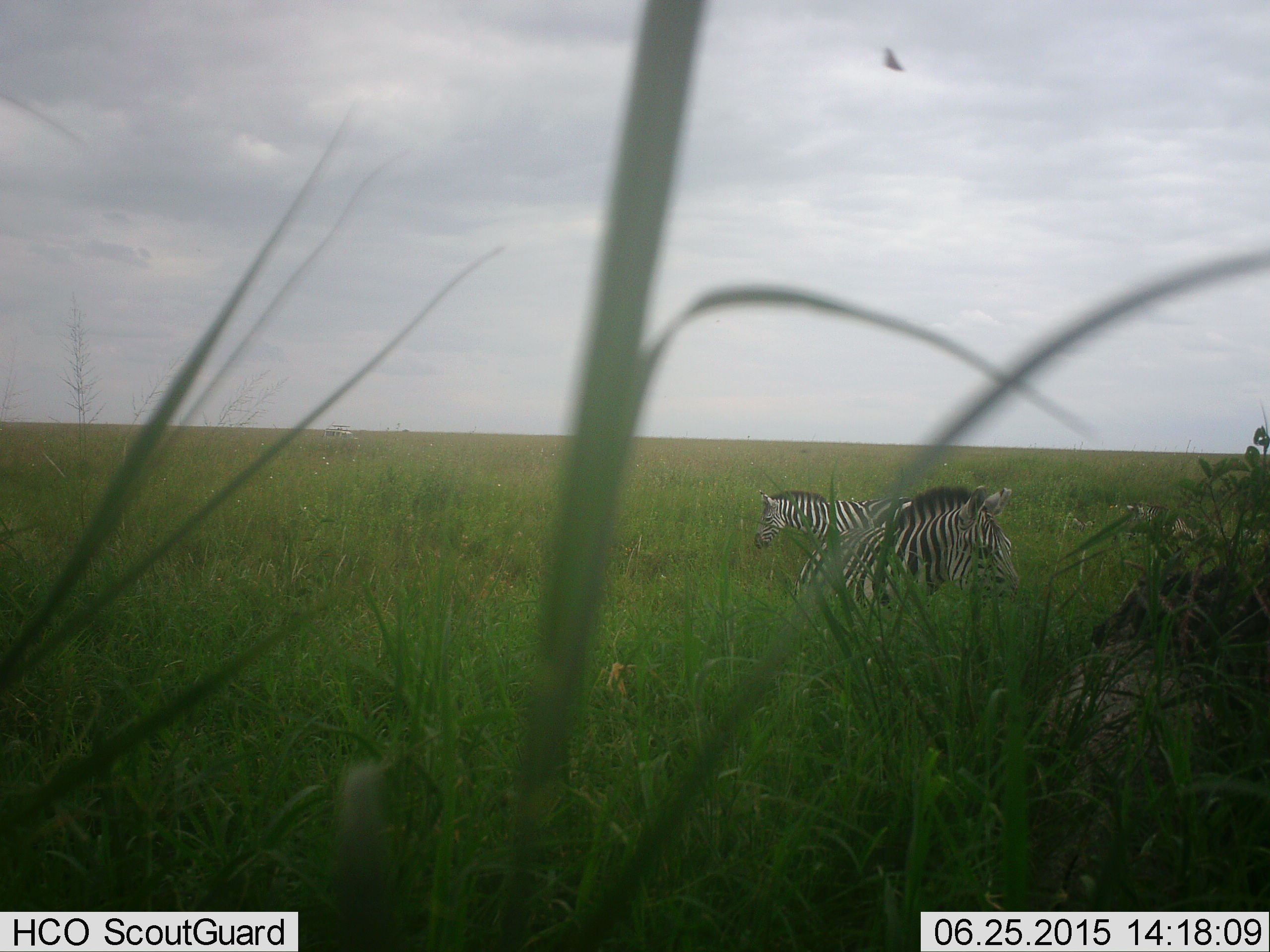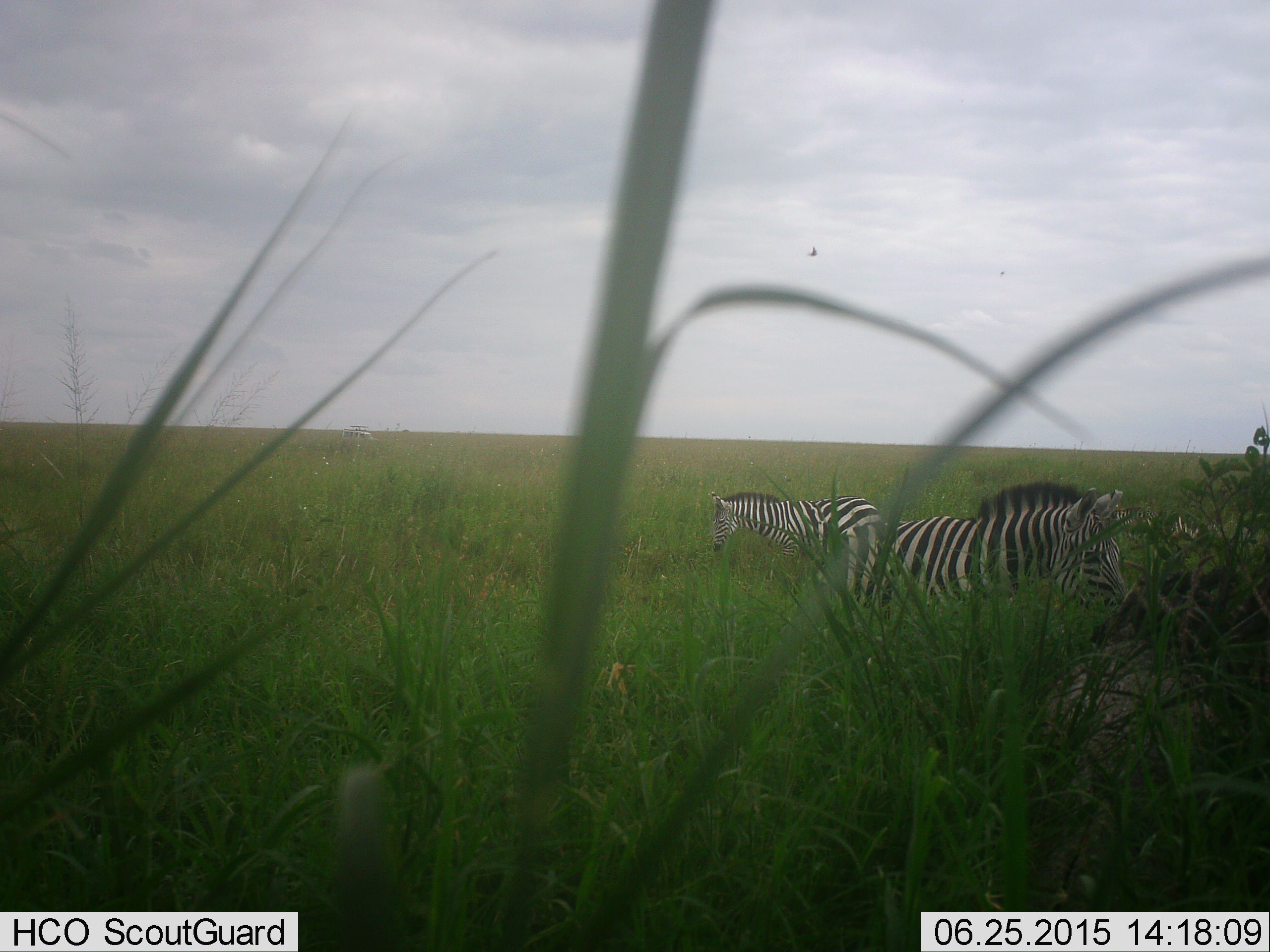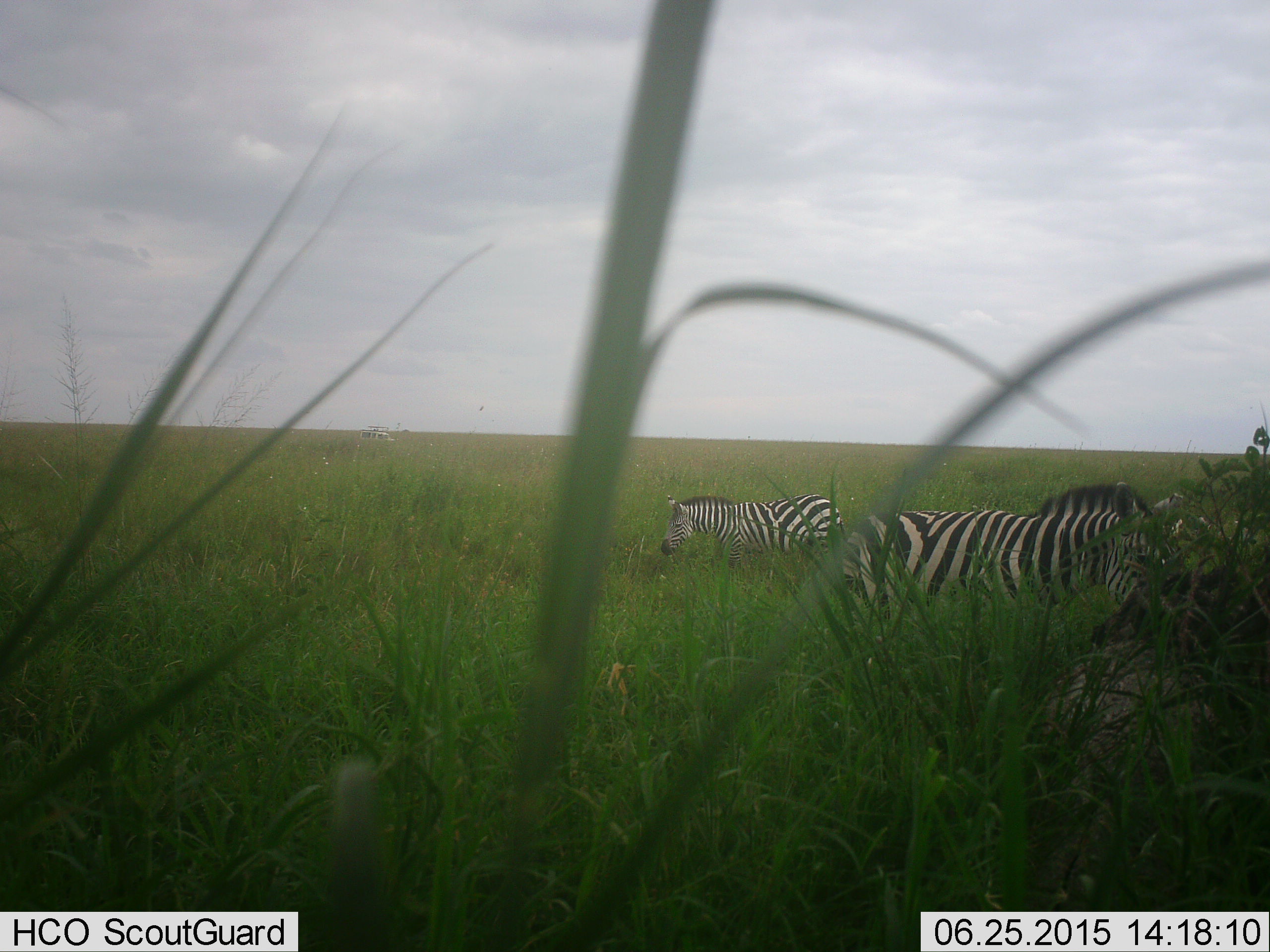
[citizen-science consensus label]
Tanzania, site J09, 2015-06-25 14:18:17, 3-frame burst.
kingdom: Animalia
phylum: Chordata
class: Mammalia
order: Perissodactyla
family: Equidae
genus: Equus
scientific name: Equus quagga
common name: plains zebra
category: zebra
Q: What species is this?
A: Zebra (plains zebra) (Equus quagga).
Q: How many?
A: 2.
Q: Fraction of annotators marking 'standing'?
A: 18%.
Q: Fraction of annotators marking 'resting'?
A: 0%.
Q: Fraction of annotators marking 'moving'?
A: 71%.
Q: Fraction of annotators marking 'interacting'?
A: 0%.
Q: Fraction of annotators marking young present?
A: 0%.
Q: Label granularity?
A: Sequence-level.